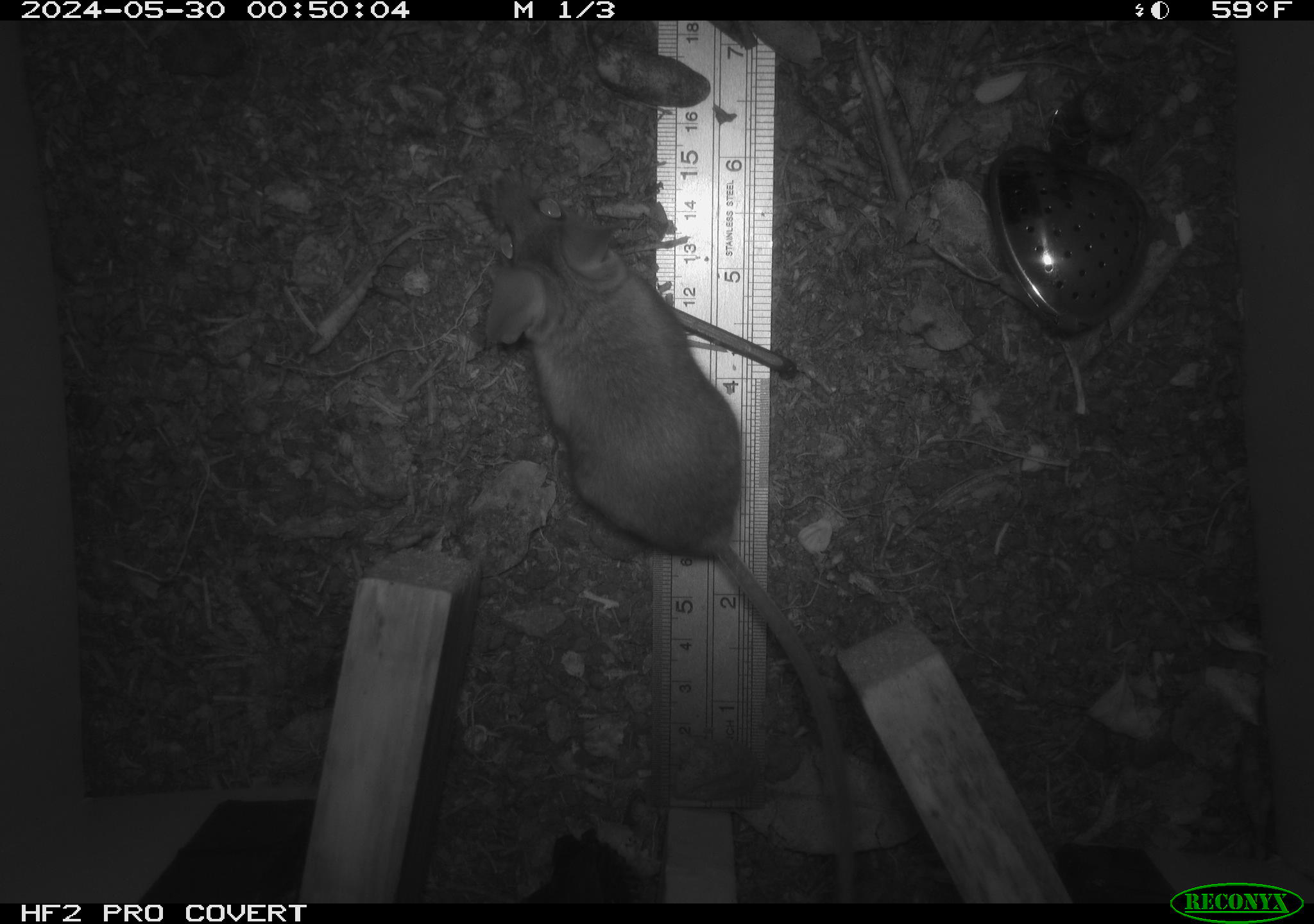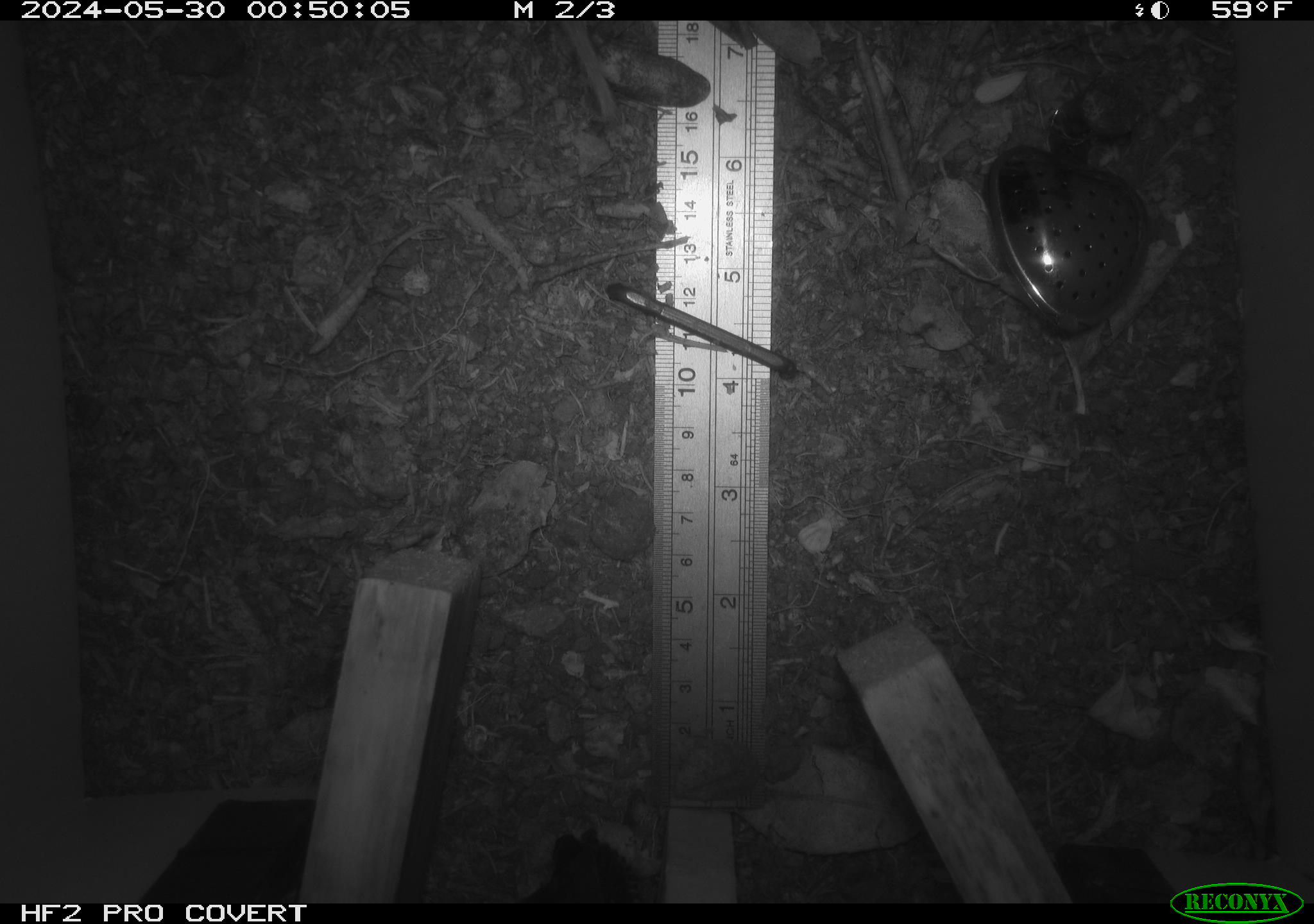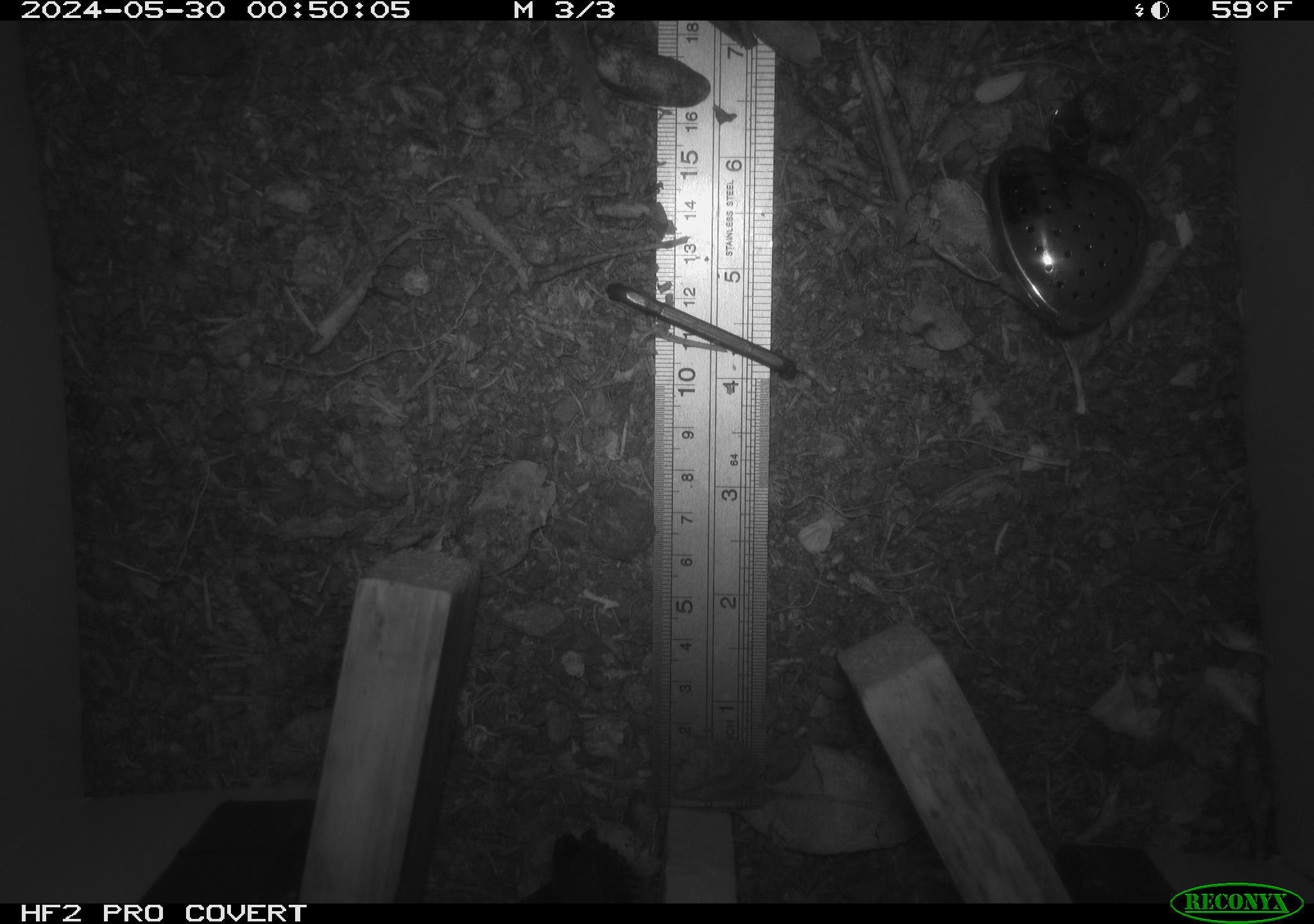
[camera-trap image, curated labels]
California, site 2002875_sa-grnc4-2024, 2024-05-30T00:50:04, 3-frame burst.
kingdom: Animalia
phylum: Chordata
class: Mammalia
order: Rodentia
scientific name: Rodentia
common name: rodent